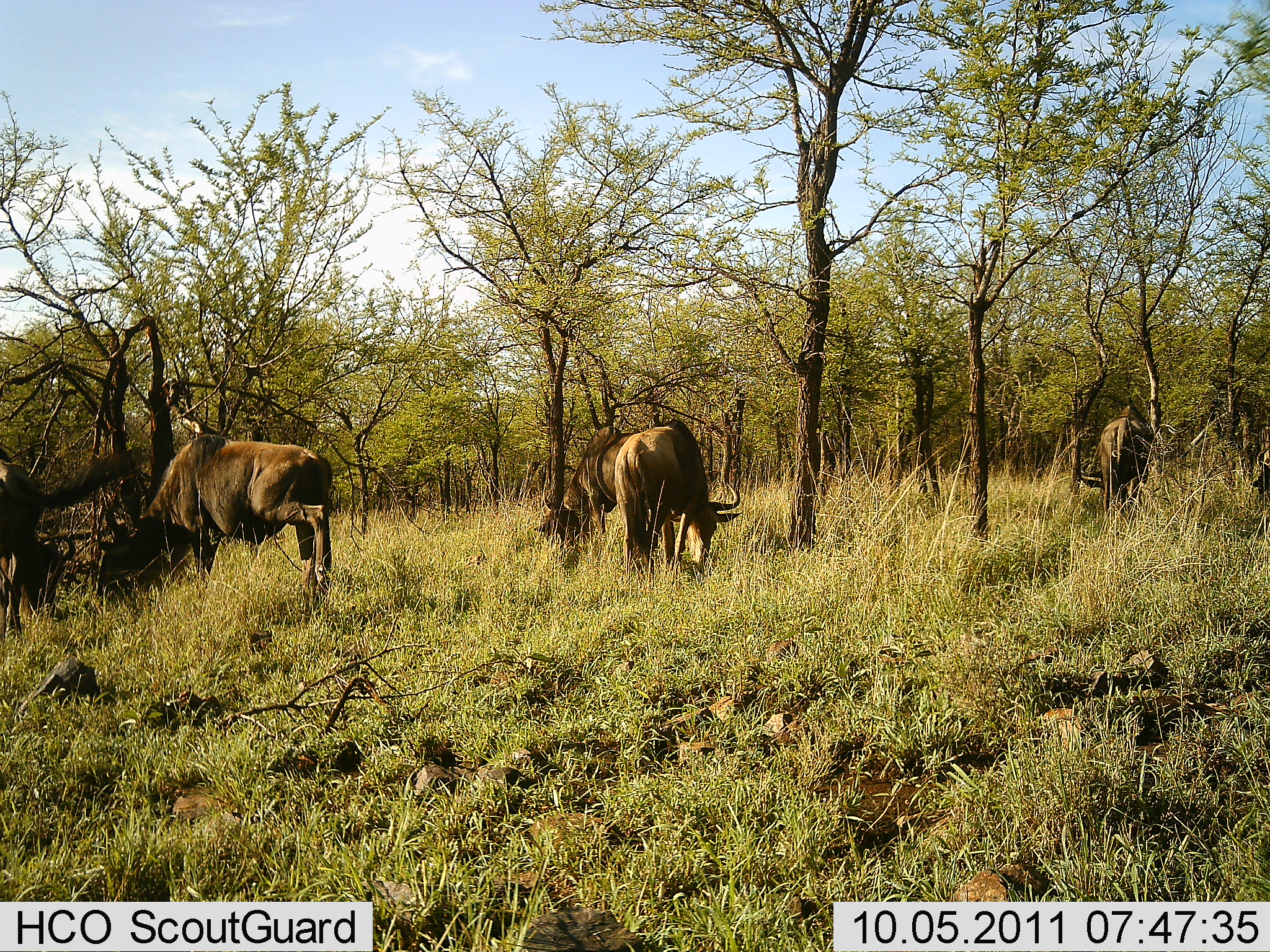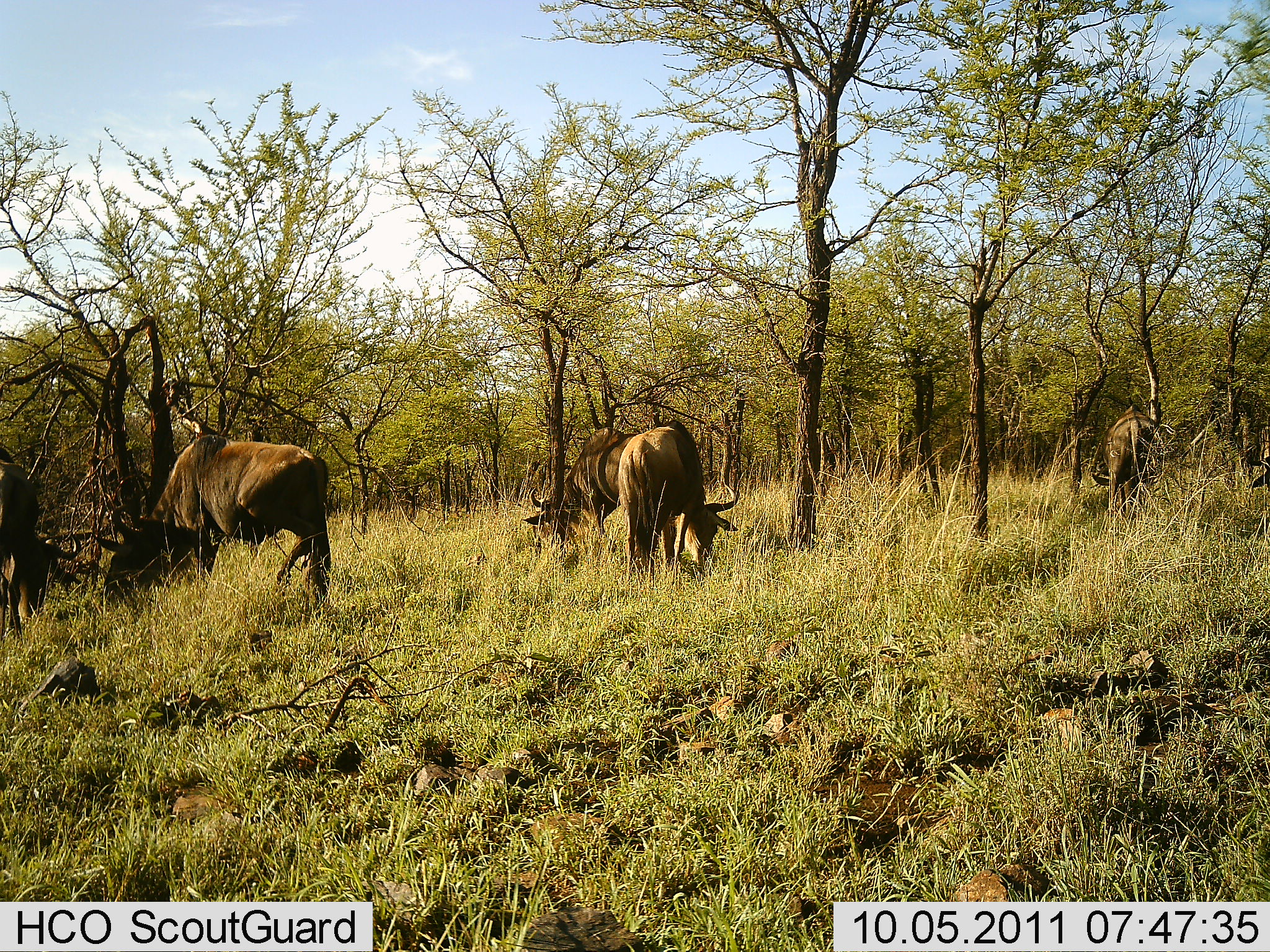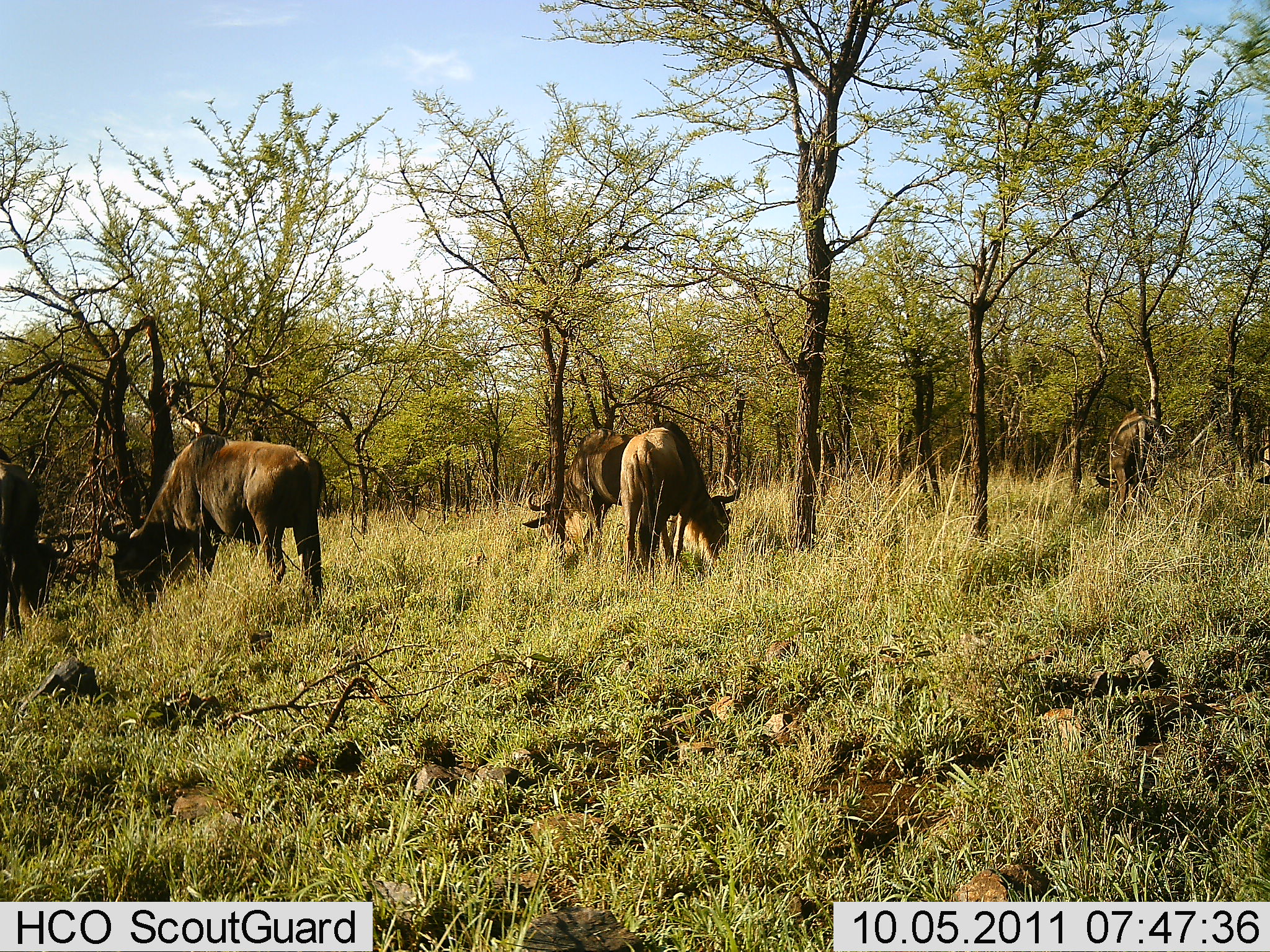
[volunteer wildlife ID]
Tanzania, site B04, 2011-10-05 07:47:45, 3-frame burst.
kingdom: Animalia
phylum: Chordata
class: Mammalia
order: Artiodactyla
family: Bovidae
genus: Connochaetes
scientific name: Connochaetes taurinus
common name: blue wildebeest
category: wildebeest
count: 6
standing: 29%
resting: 0%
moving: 6%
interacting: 0%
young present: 0%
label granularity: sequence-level